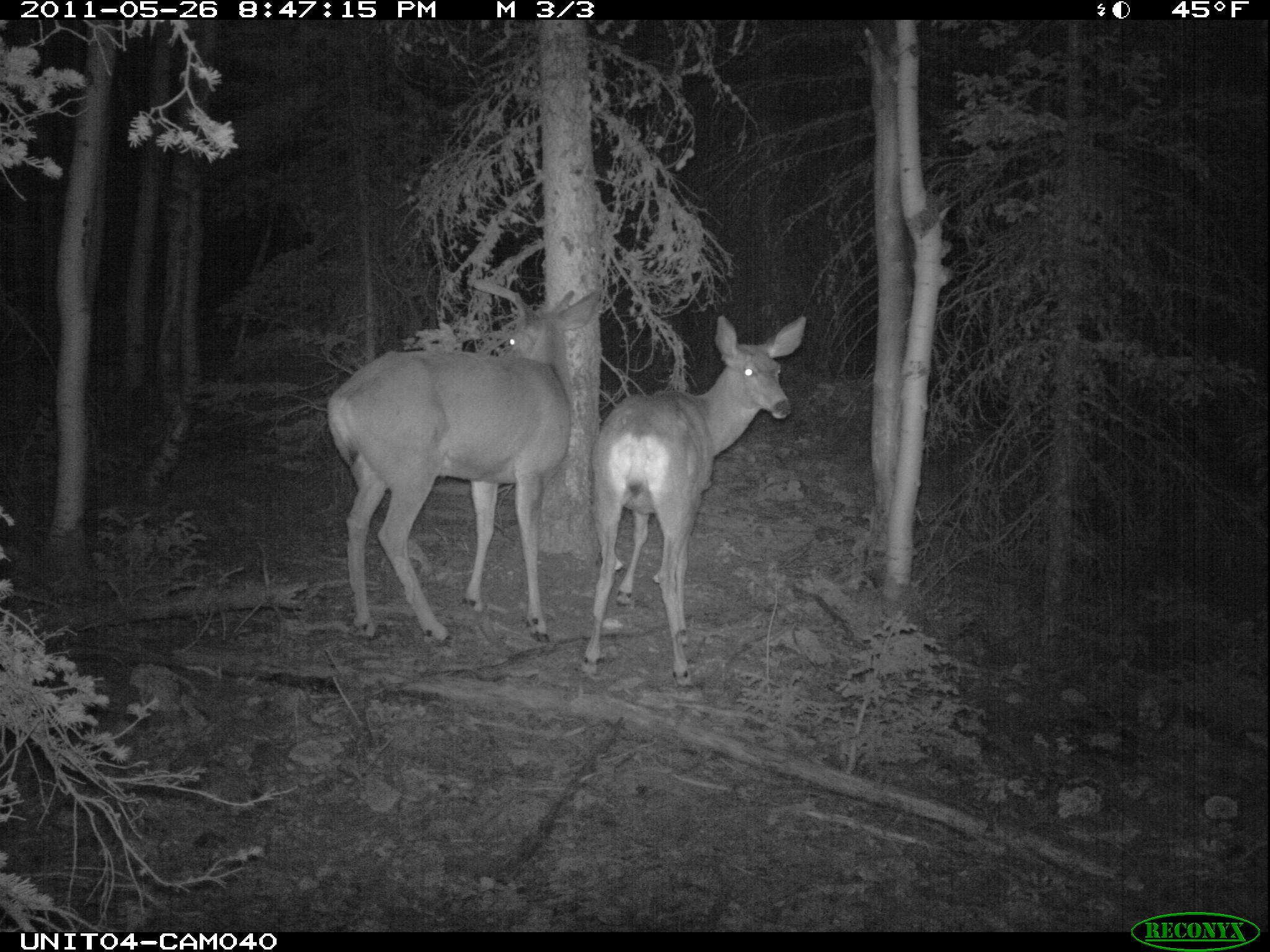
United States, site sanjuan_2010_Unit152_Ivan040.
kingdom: Animalia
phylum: Chordata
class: Mammalia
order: Artiodactyla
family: Cervidae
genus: Odocoileus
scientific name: Odocoileus hemionus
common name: mule deer